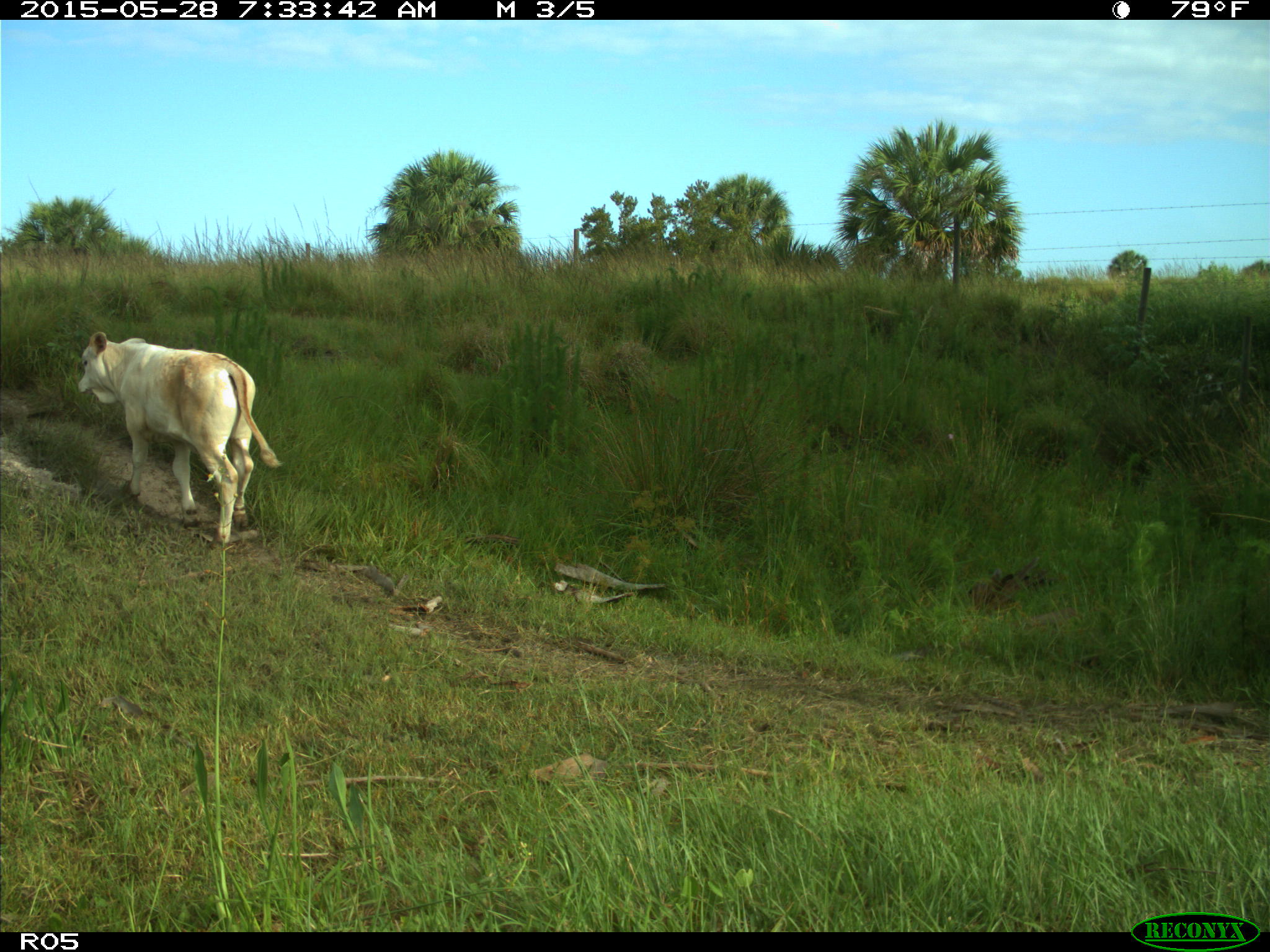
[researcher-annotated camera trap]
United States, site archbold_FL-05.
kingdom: Animalia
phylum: Chordata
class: Mammalia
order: Artiodactyla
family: Bovidae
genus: Bos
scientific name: Bos taurus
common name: domestic cow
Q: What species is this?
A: Bos taurus (domestic cow).